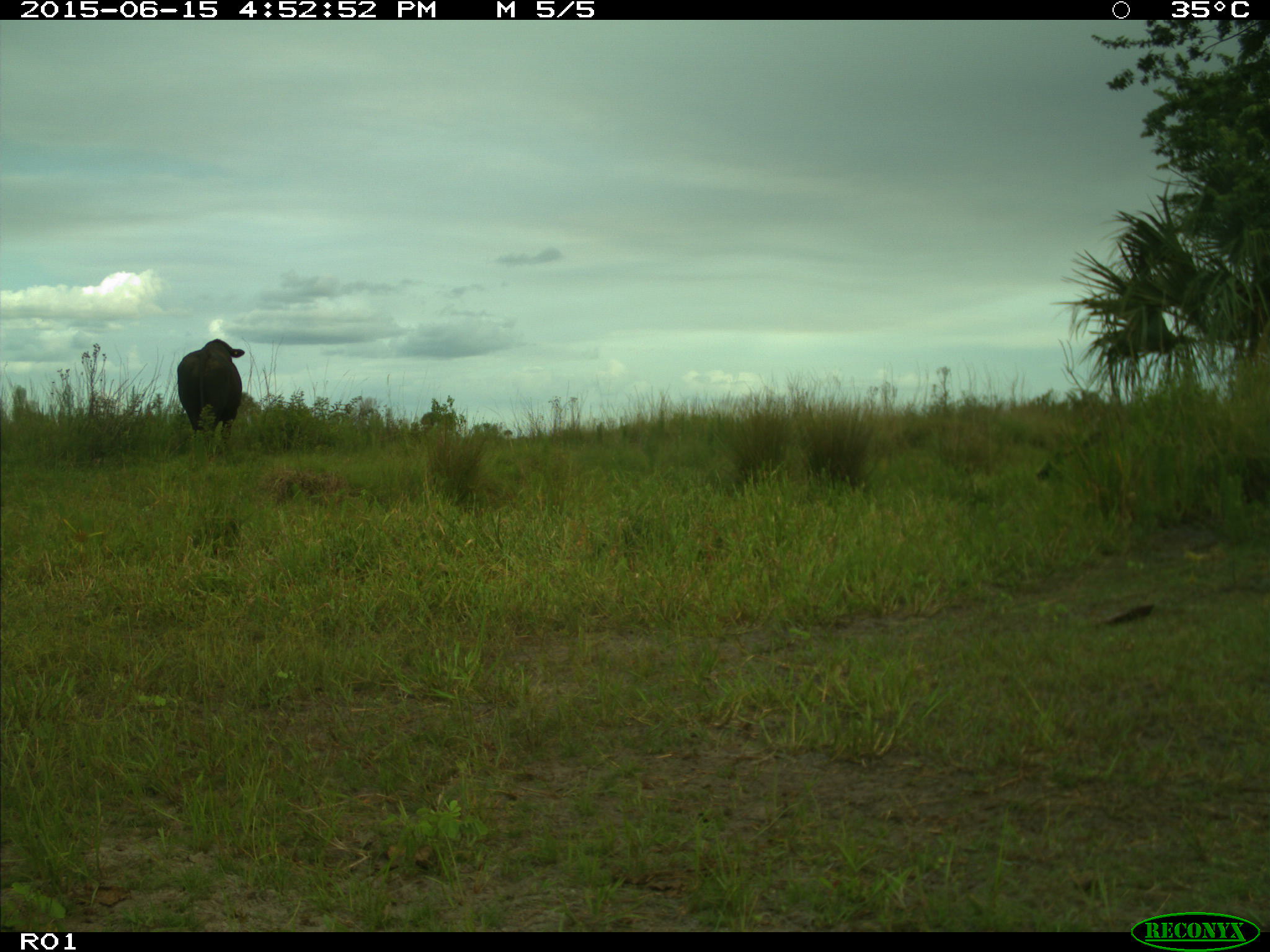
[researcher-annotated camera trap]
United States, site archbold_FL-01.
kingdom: Animalia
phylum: Chordata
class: Mammalia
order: Artiodactyla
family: Bovidae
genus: Bos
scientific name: Bos taurus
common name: domestic cow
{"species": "Bos taurus (domestic cow)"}